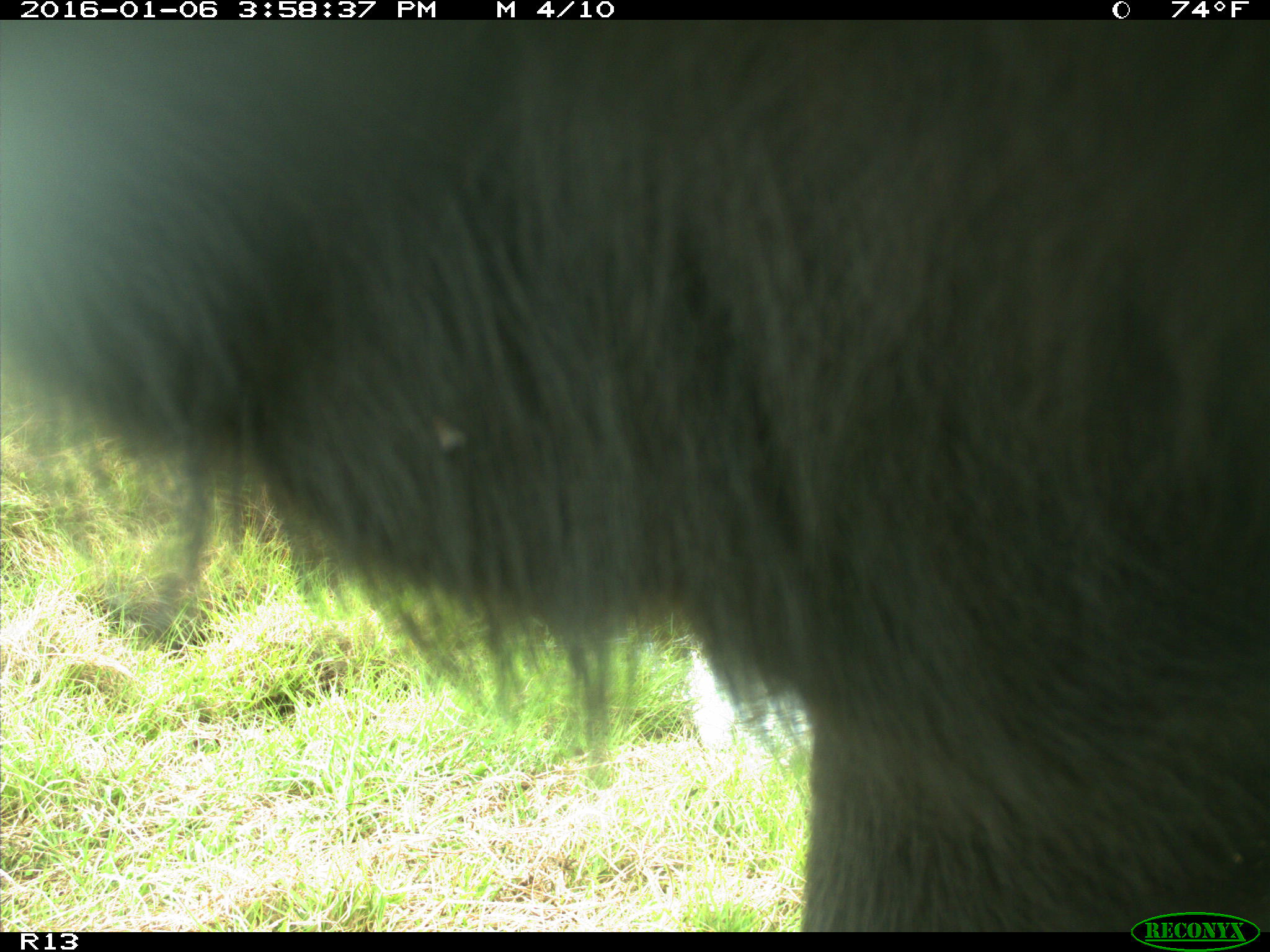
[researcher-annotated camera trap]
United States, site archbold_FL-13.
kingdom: Animalia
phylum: Chordata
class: Mammalia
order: Artiodactyla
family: Bovidae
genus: Bos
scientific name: Bos taurus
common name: domestic cow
Bos taurus (domestic cow).